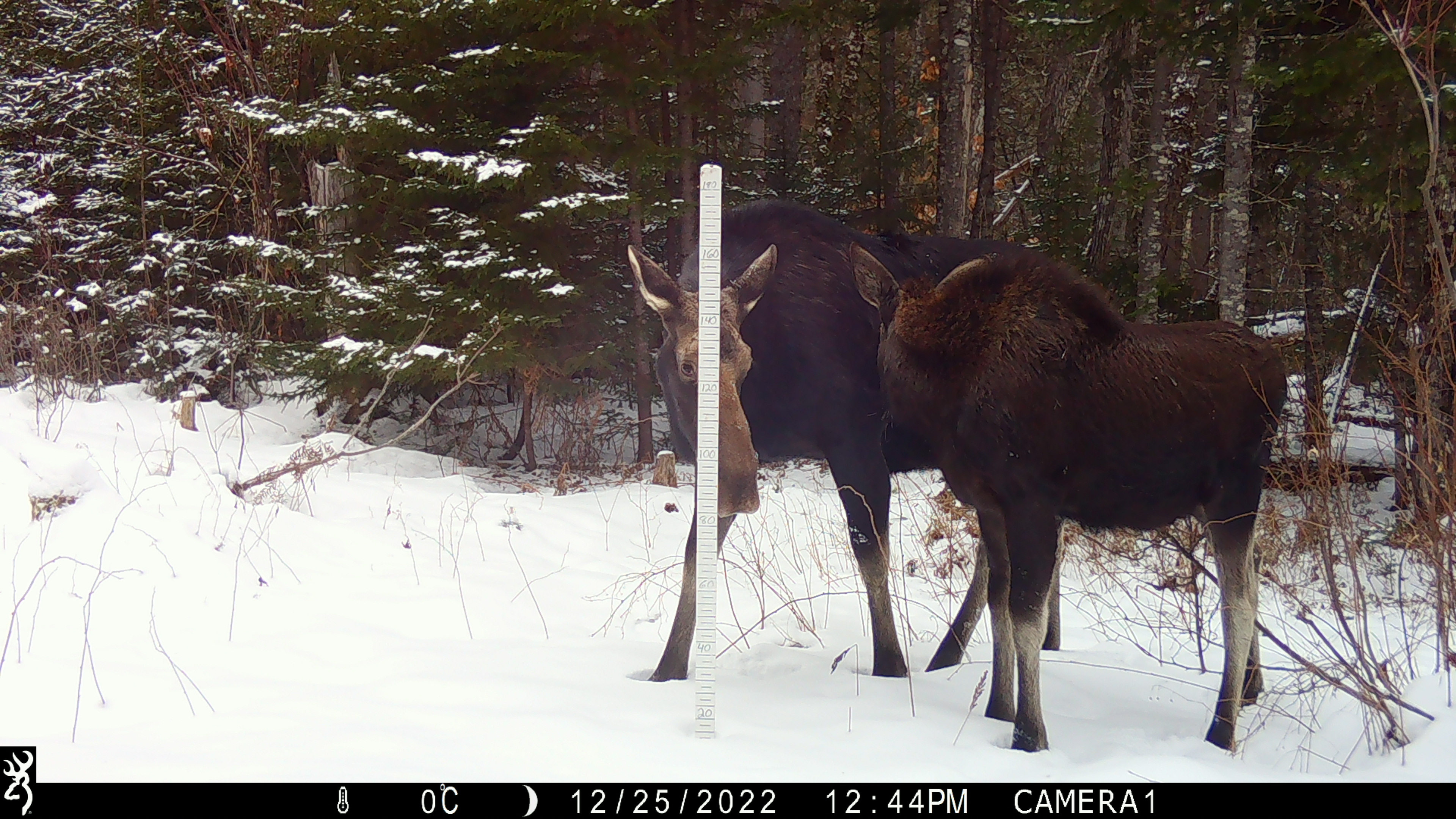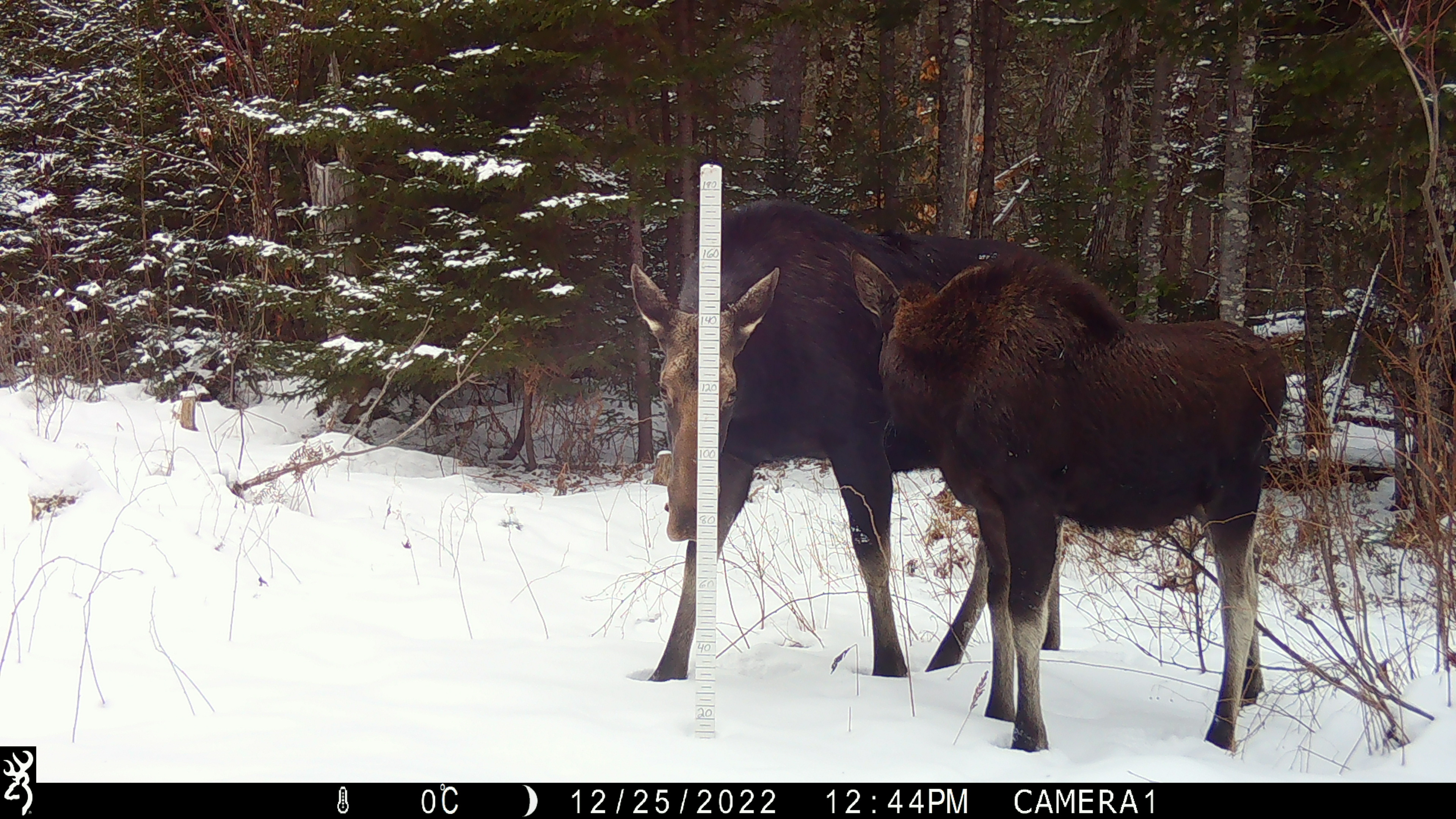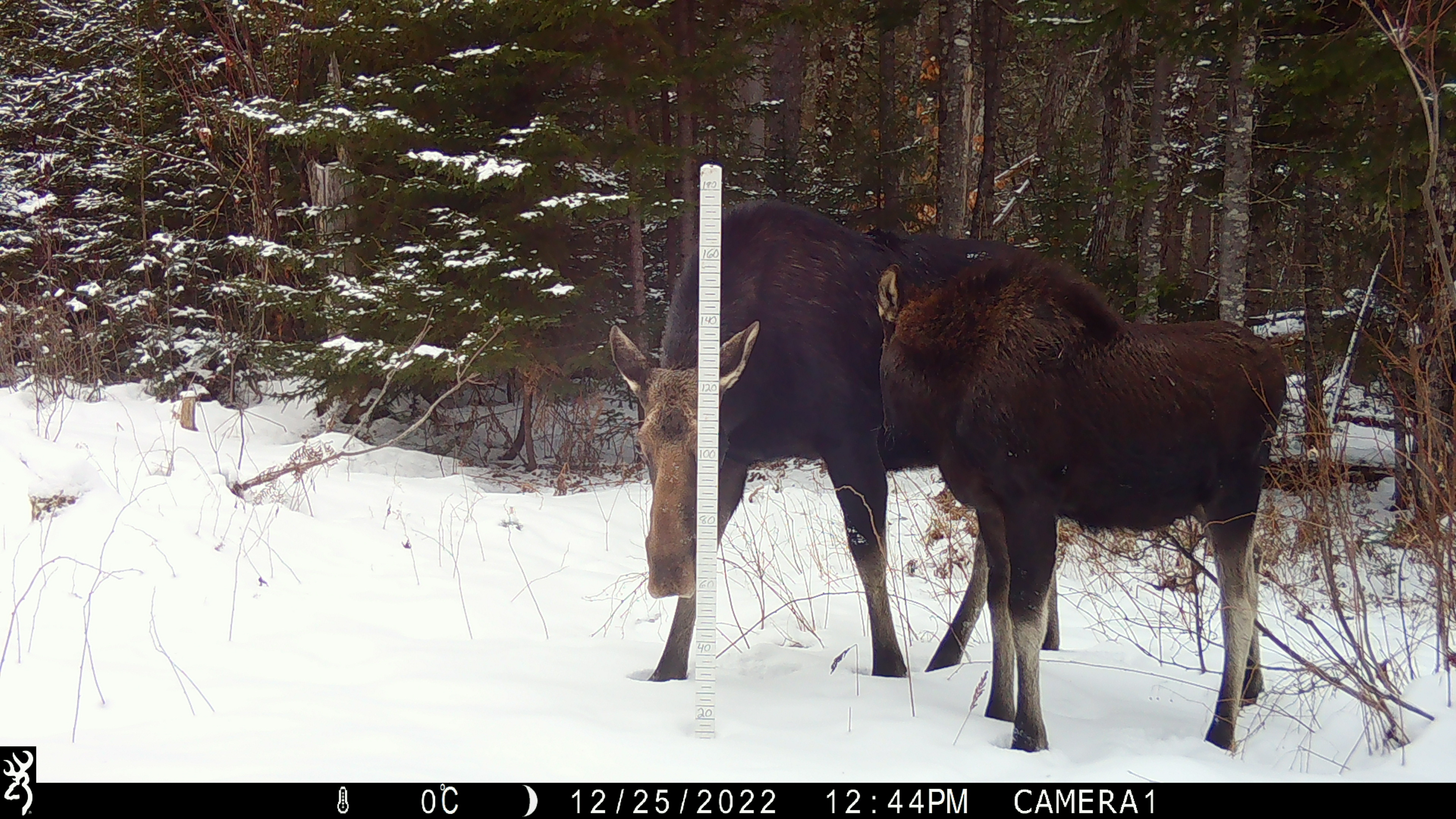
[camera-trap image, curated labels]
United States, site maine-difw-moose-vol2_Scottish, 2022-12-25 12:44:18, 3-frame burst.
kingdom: Animalia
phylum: Chordata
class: Mammalia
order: Artiodactyla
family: Cervidae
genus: Alces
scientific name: Alces alces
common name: moose